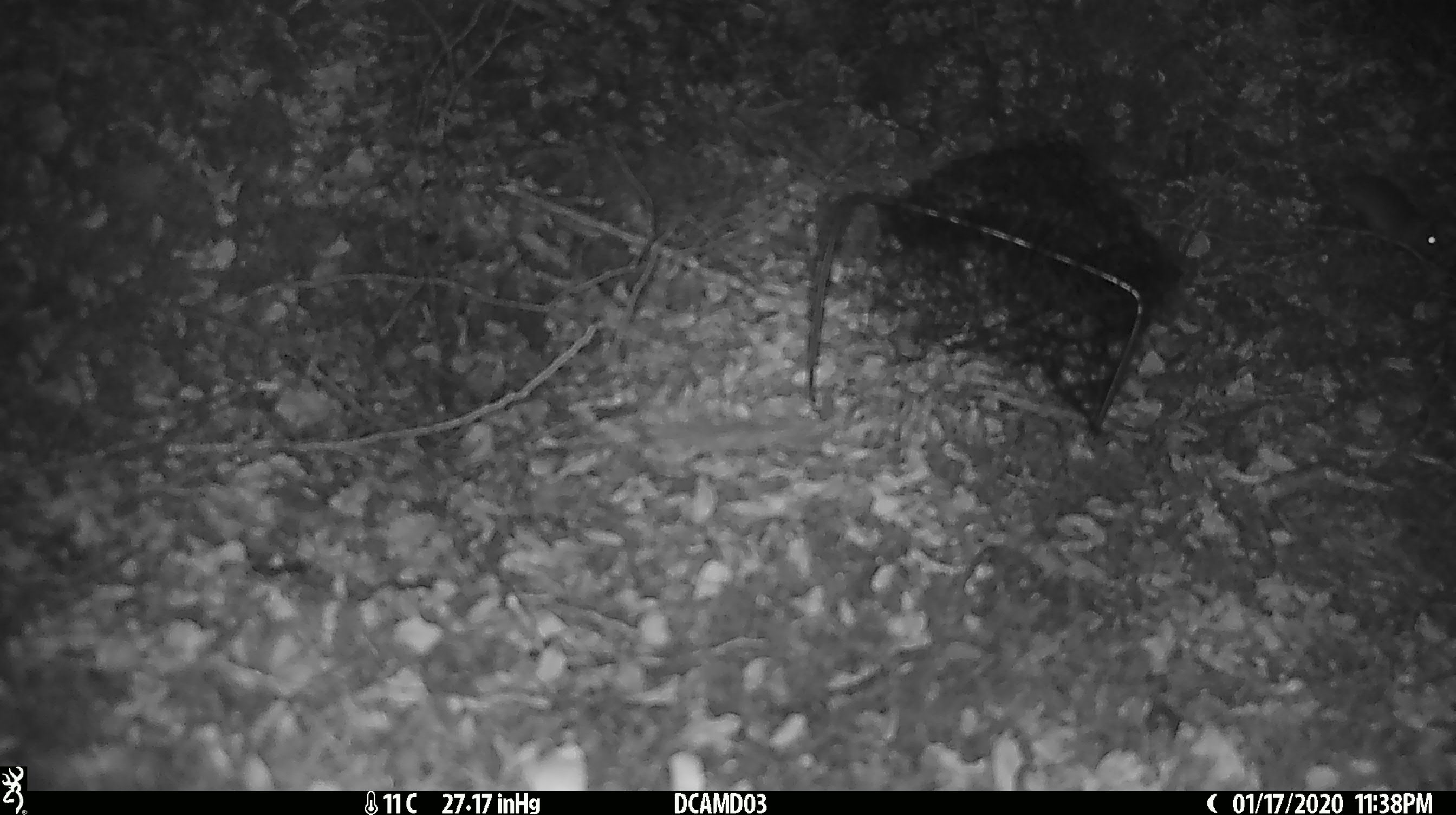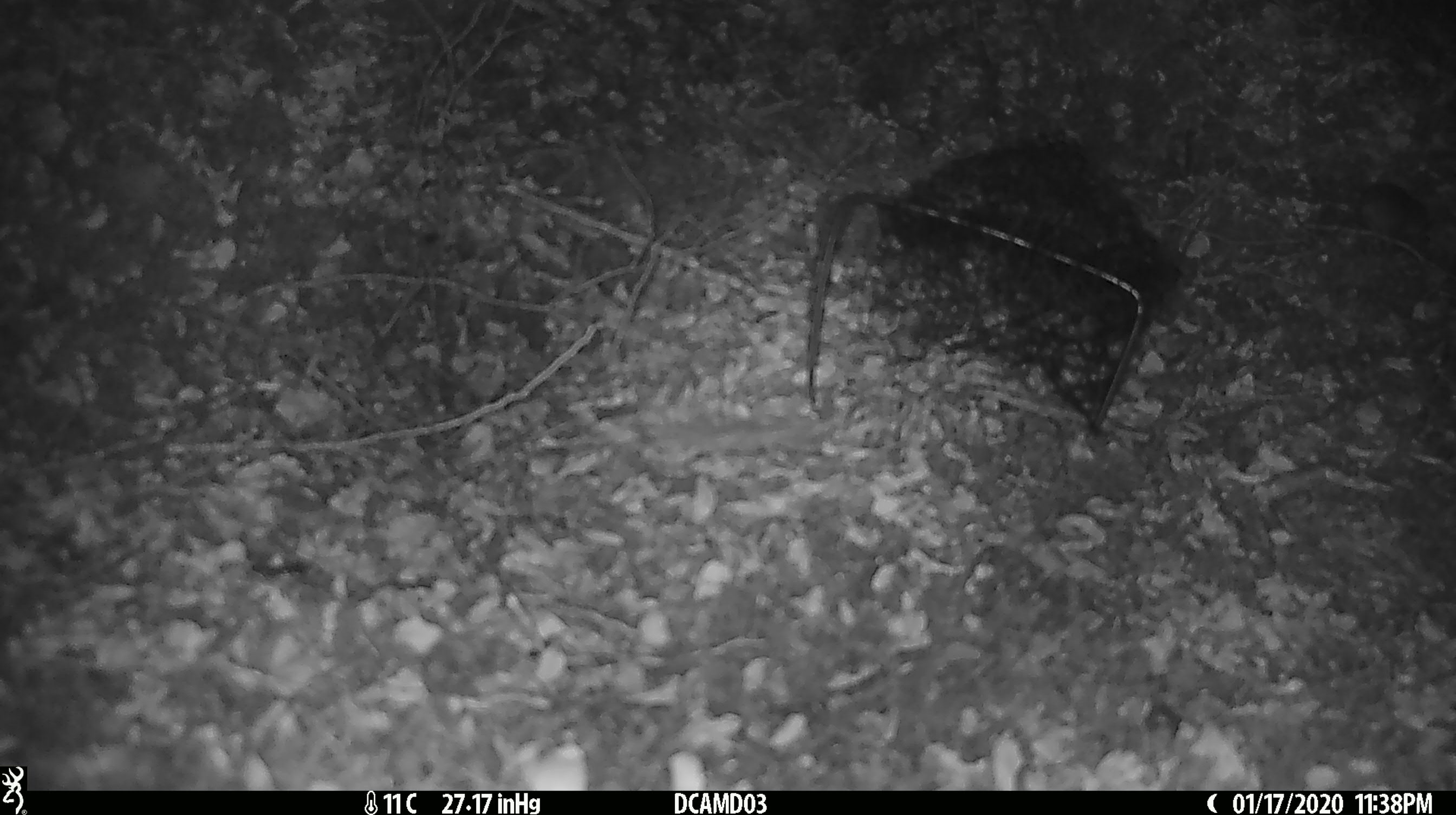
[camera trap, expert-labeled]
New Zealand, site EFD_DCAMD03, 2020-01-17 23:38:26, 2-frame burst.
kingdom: Animalia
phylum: Chordata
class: Mammalia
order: Rodentia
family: Muridae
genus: Mus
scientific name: Mus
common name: mouse